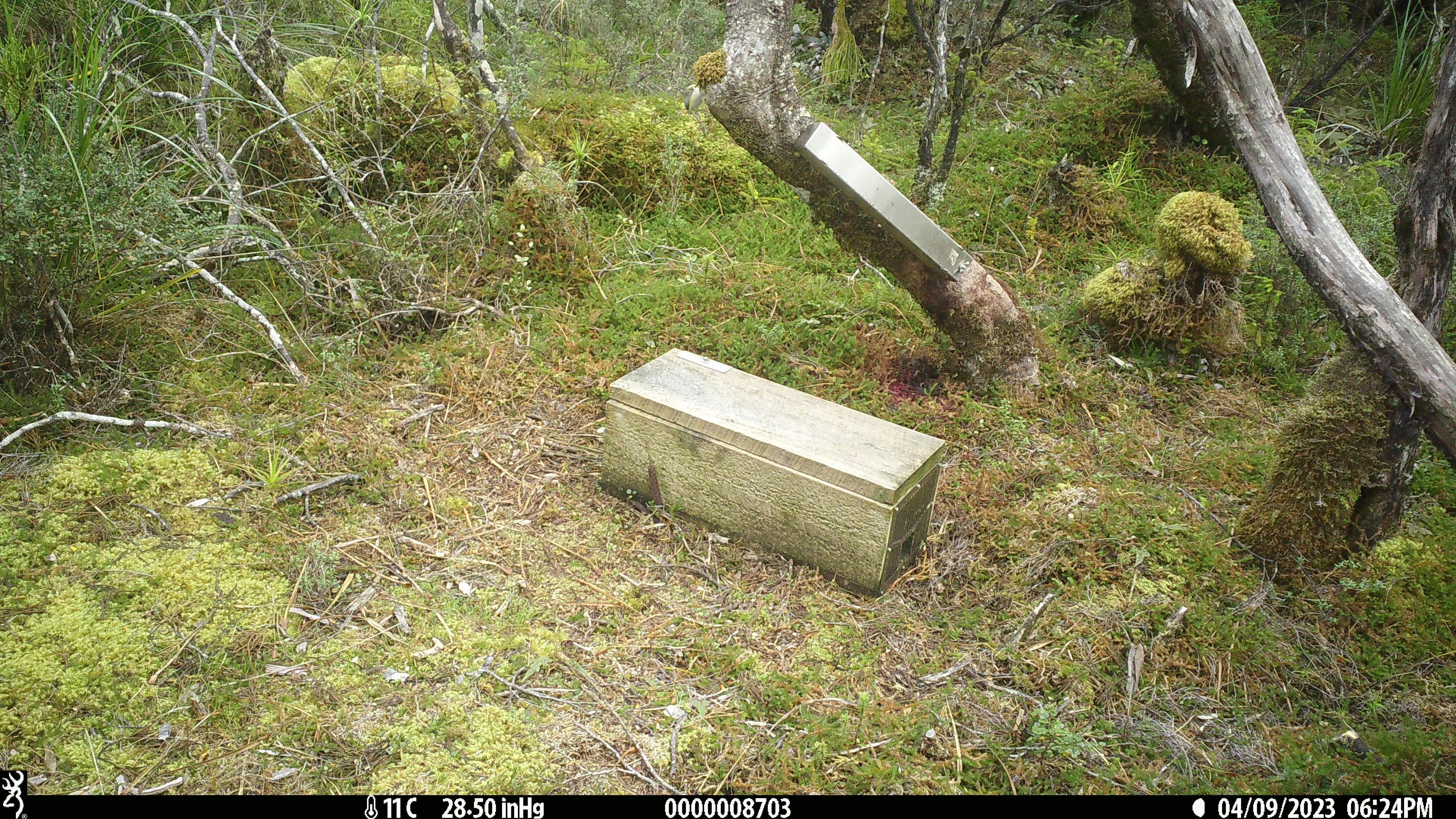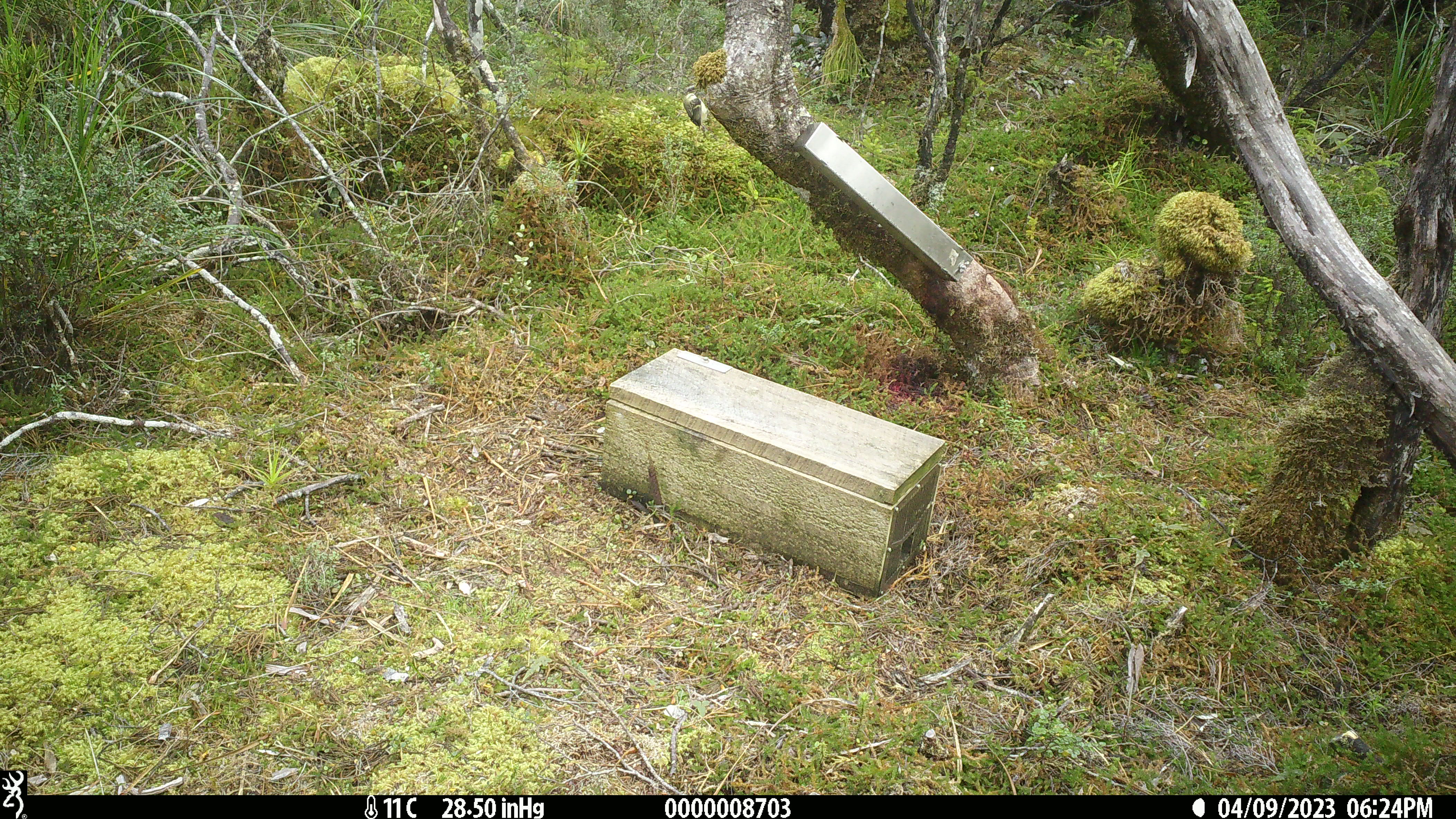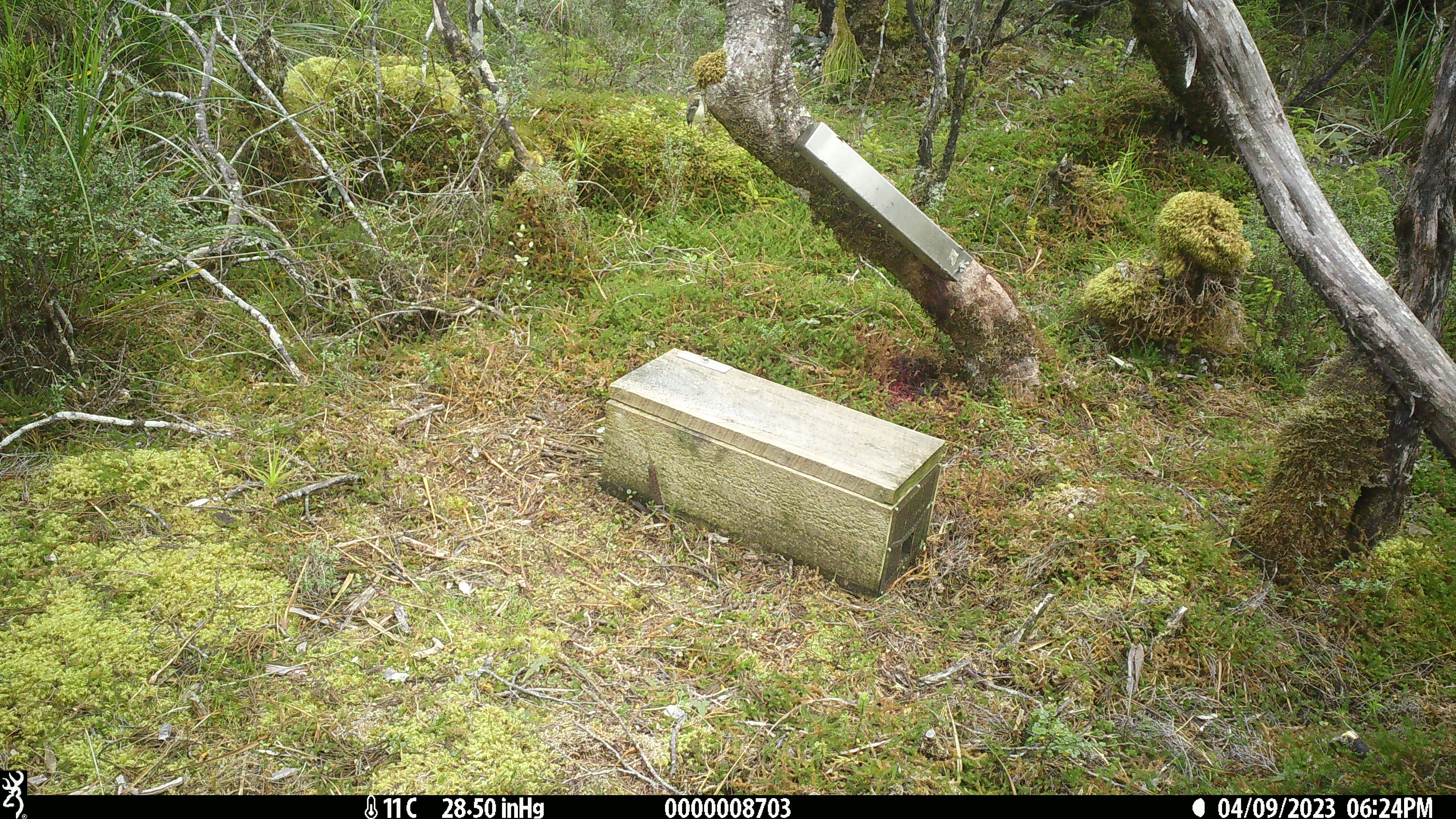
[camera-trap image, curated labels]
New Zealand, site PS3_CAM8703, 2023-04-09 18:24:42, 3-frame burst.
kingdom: Animalia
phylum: Chordata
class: Aves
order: Passeriformes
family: Acanthisittidae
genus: Acanthisitta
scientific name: Acanthisitta chloris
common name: rifleman